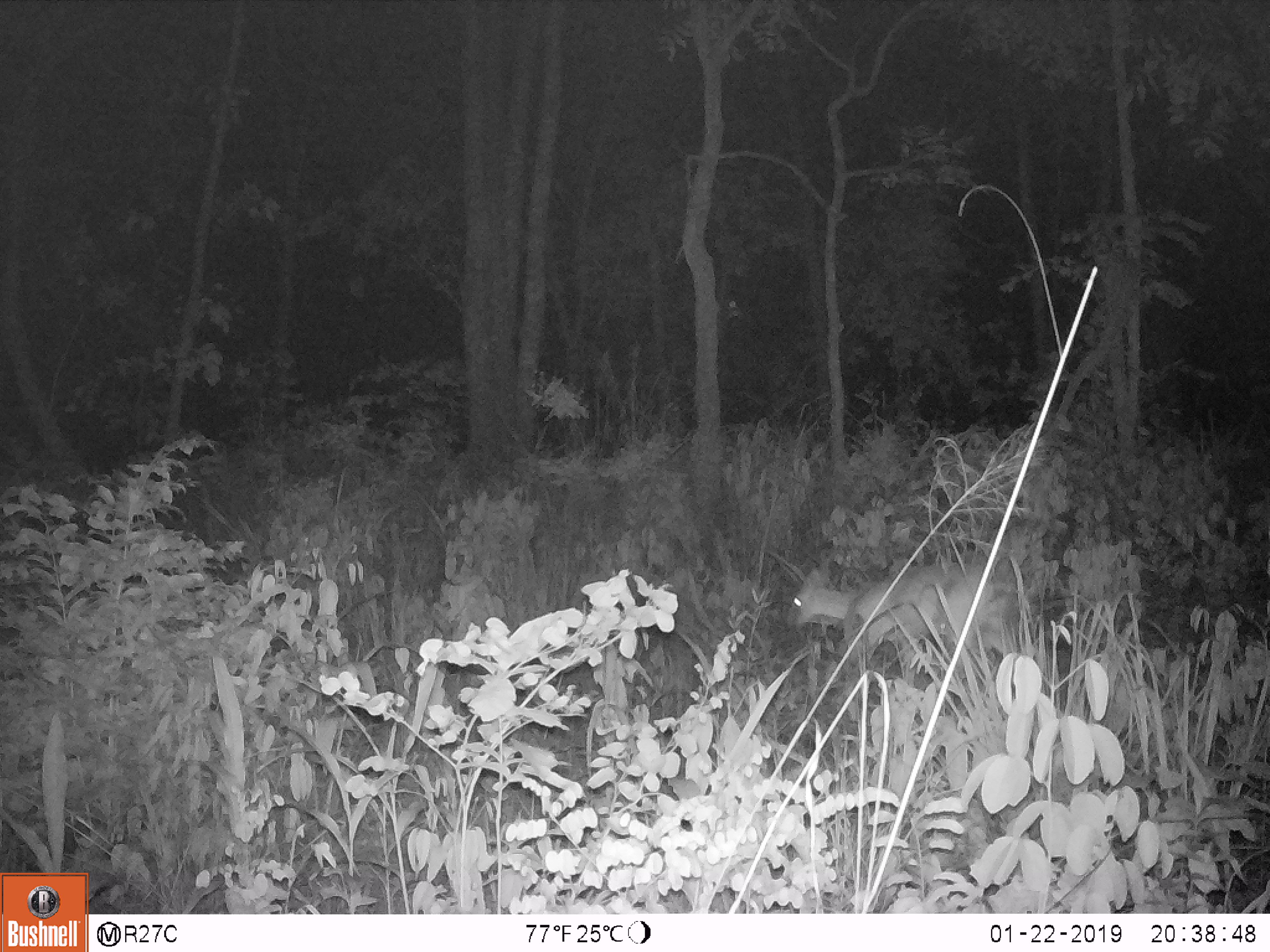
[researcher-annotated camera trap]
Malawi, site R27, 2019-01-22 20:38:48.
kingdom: Animalia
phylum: Chordata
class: Mammalia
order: Artiodactyla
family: Bovidae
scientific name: Antilopinae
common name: small antelope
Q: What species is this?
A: Small antelope (Antilopinae).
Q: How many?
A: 1.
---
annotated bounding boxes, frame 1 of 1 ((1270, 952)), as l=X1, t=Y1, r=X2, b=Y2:
small antelope: l=769, t=538, r=1059, b=691